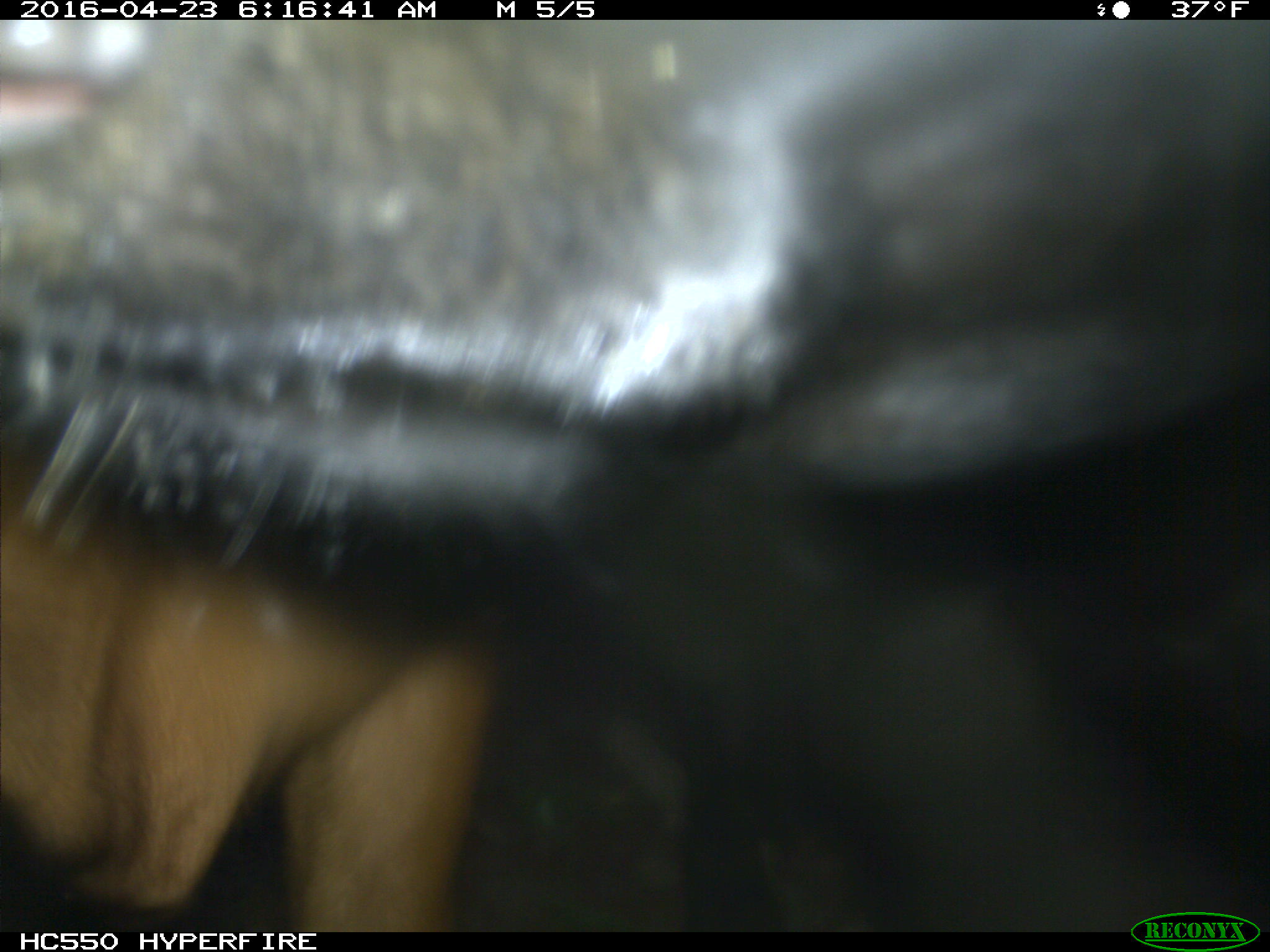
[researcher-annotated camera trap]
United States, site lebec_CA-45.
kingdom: Animalia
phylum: Chordata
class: Mammalia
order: Artiodactyla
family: Bovidae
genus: Bos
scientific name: Bos taurus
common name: domestic cow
Bos taurus (domestic cow).